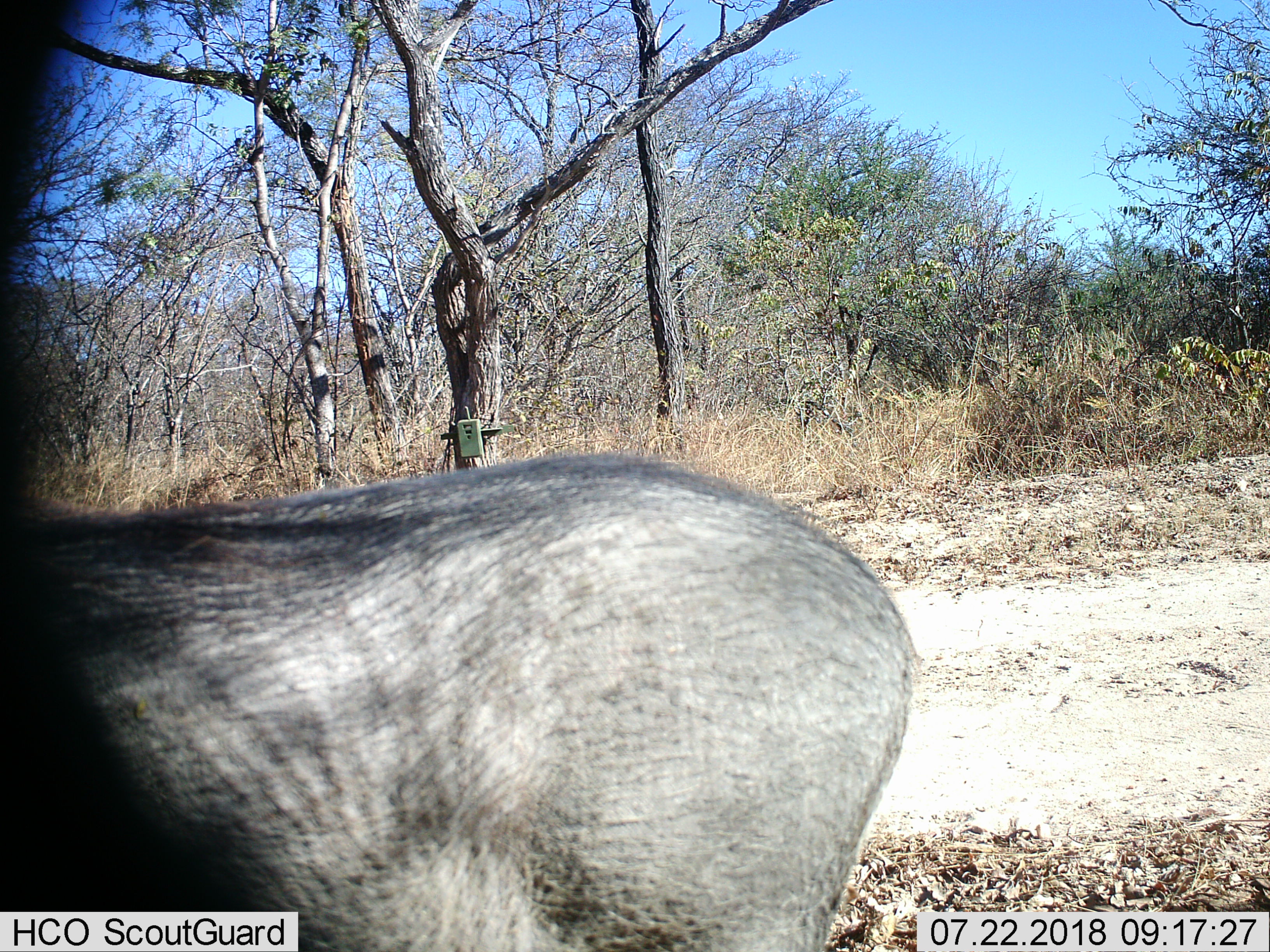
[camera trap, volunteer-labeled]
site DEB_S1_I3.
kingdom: Animalia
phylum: Chordata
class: Mammalia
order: Artiodactyla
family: Suidae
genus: Phacochoerus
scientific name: Phacochoerus africanus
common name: warthog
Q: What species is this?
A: Warthog (Phacochoerus africanus).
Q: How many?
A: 1.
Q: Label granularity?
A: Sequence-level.